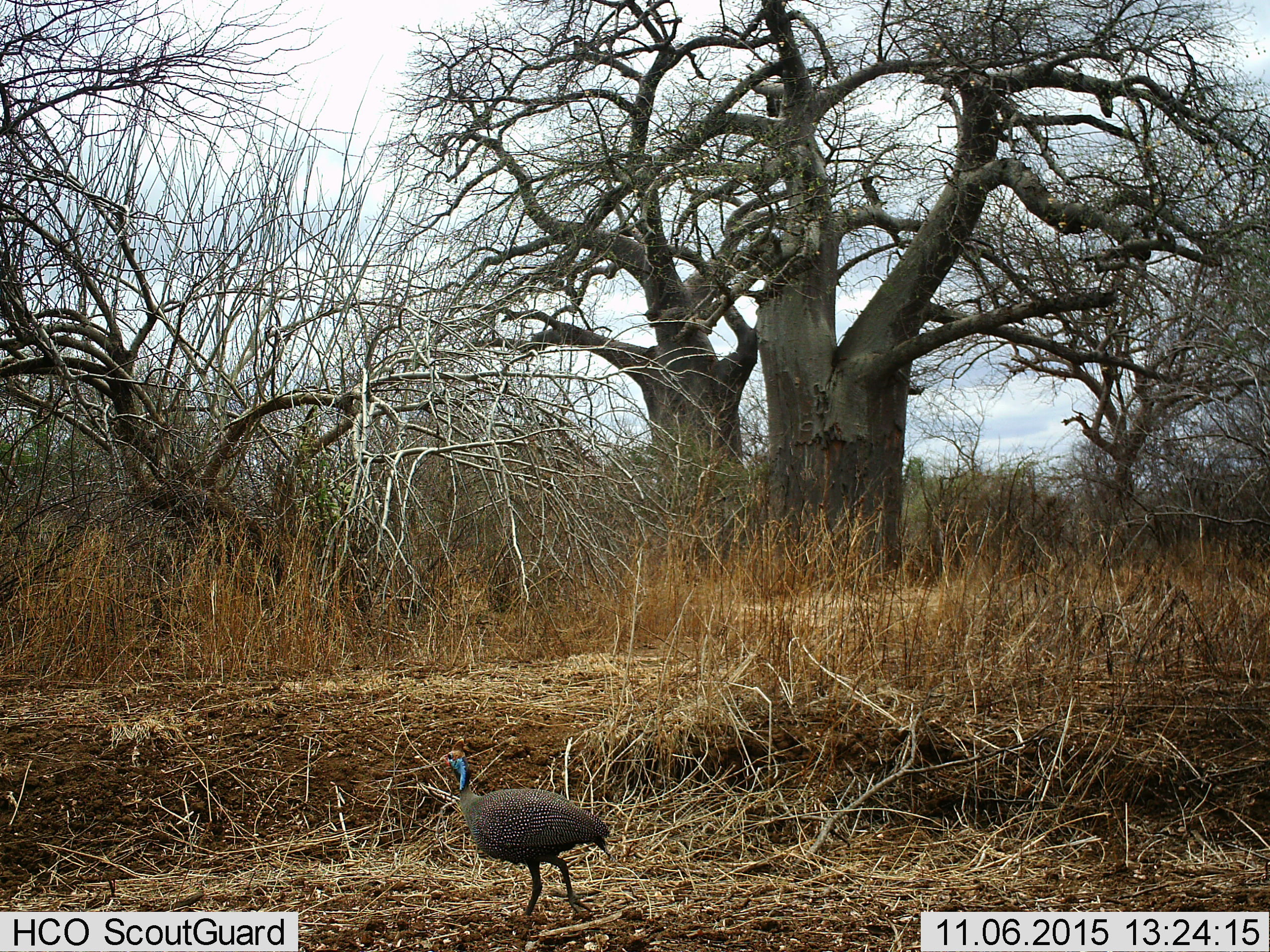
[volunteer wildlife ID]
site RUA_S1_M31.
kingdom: Animalia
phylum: Chordata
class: Aves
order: Galliformes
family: Numididae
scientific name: Numididae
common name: guineafowl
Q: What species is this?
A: Guineafowl (Numididae).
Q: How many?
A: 1.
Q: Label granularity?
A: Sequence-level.